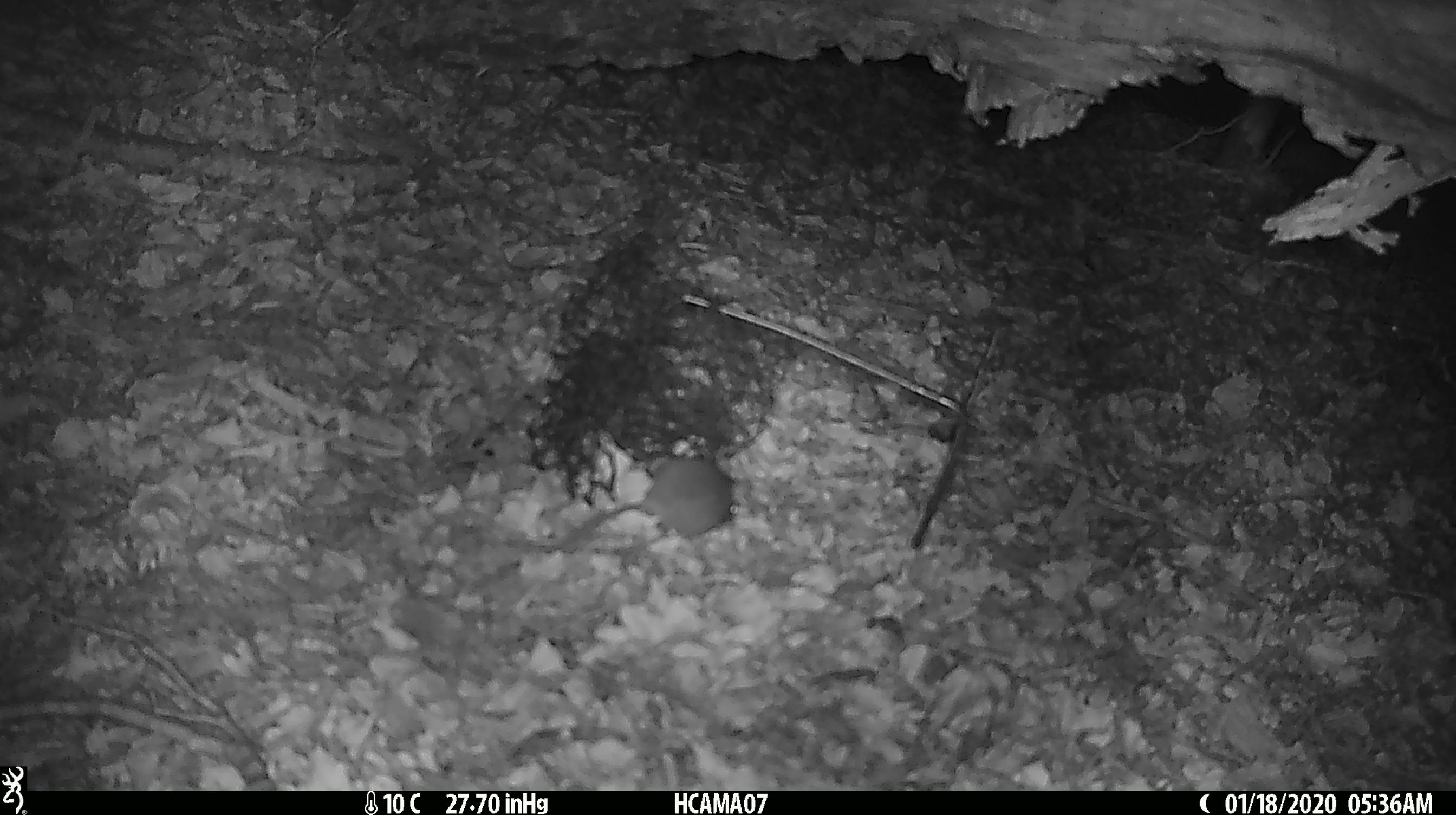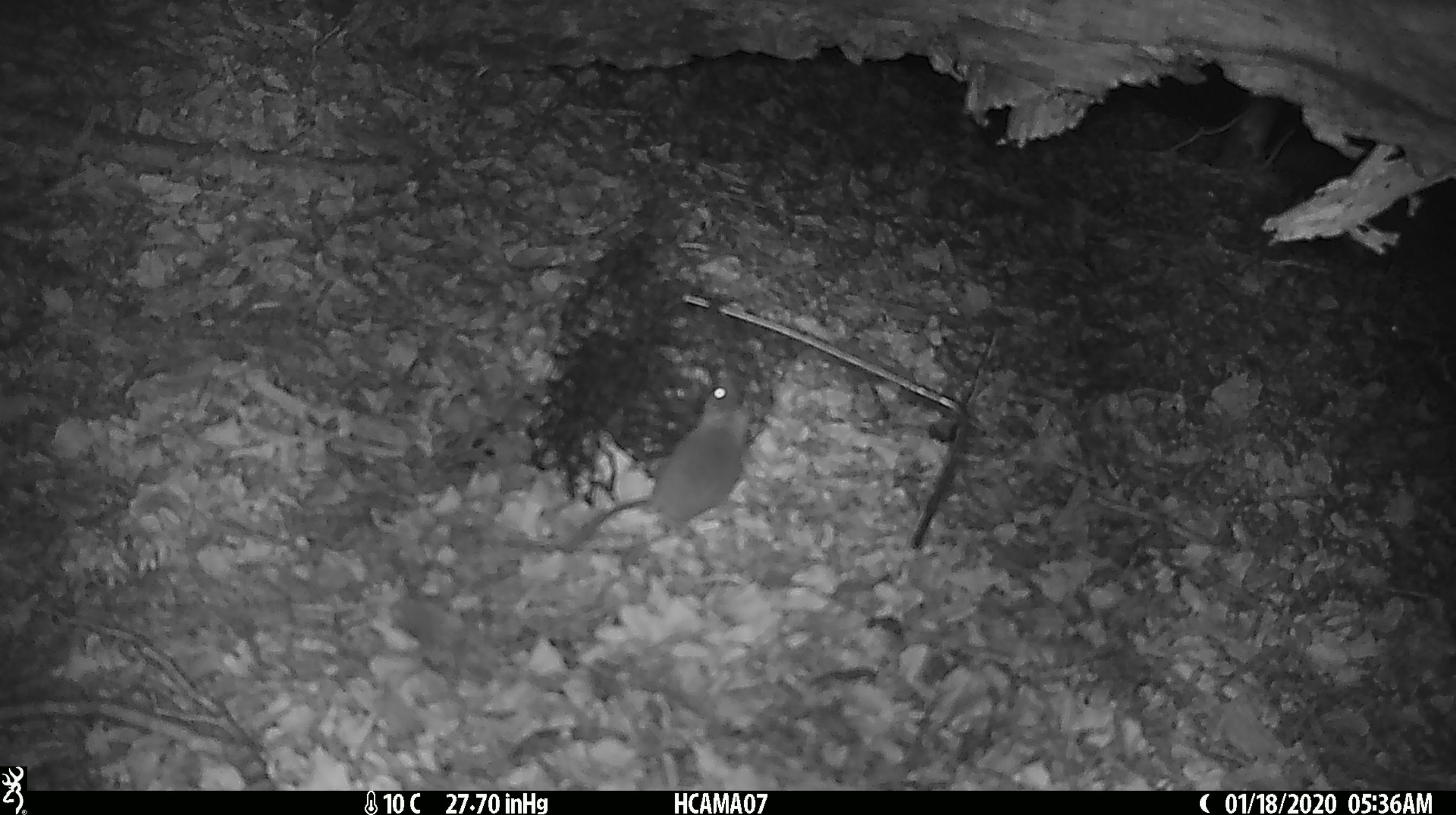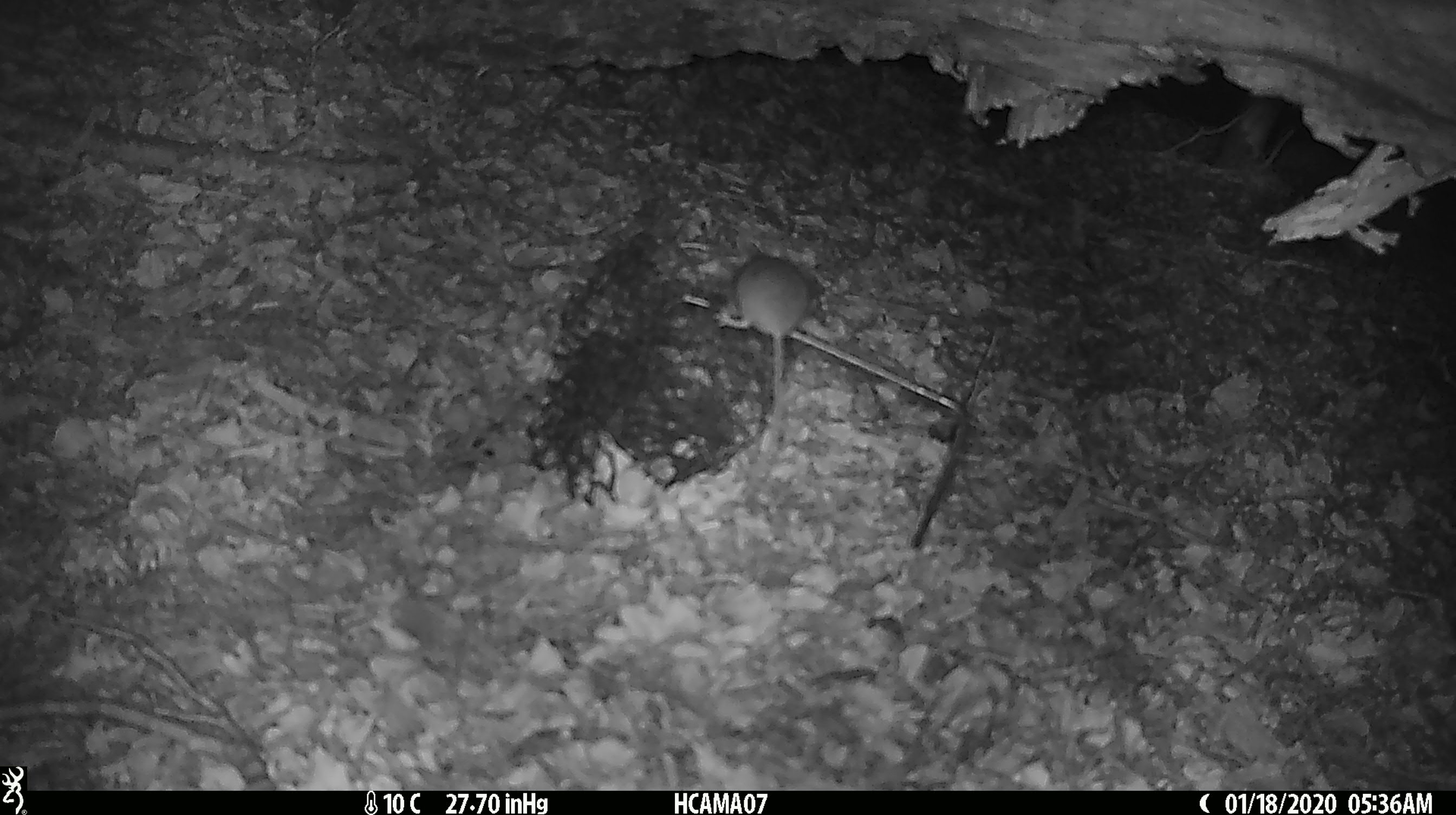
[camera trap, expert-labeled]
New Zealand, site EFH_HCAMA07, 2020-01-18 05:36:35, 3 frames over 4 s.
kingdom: Animalia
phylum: Chordata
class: Mammalia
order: Rodentia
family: Muridae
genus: Mus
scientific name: Mus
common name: mouse